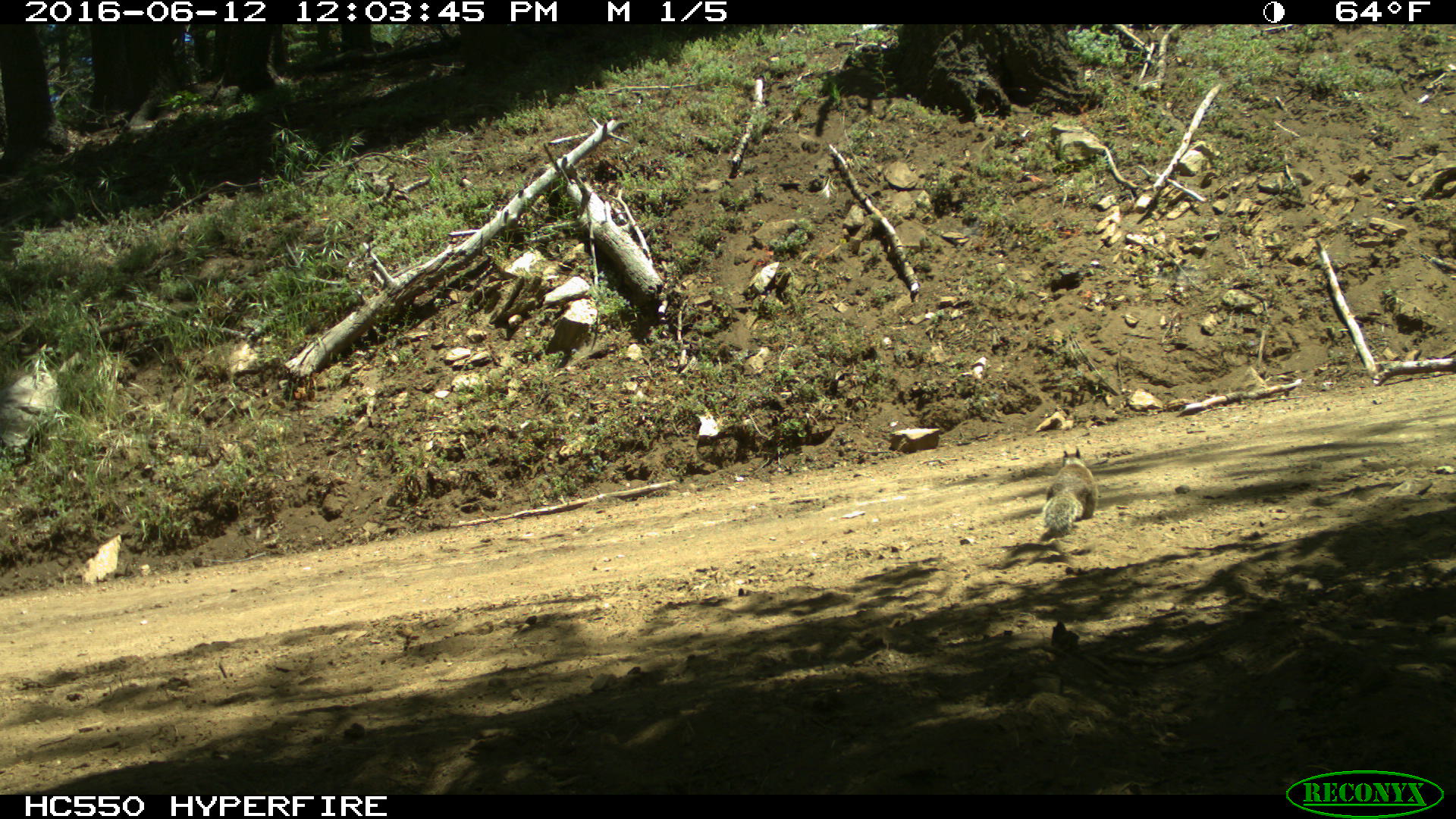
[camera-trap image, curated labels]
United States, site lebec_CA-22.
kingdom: Animalia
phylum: Chordata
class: Mammalia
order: Rodentia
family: Sciuridae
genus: Otospermophilus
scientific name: Otospermophilus beecheyi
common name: california ground squirrel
Otospermophilus beecheyi (california ground squirrel).